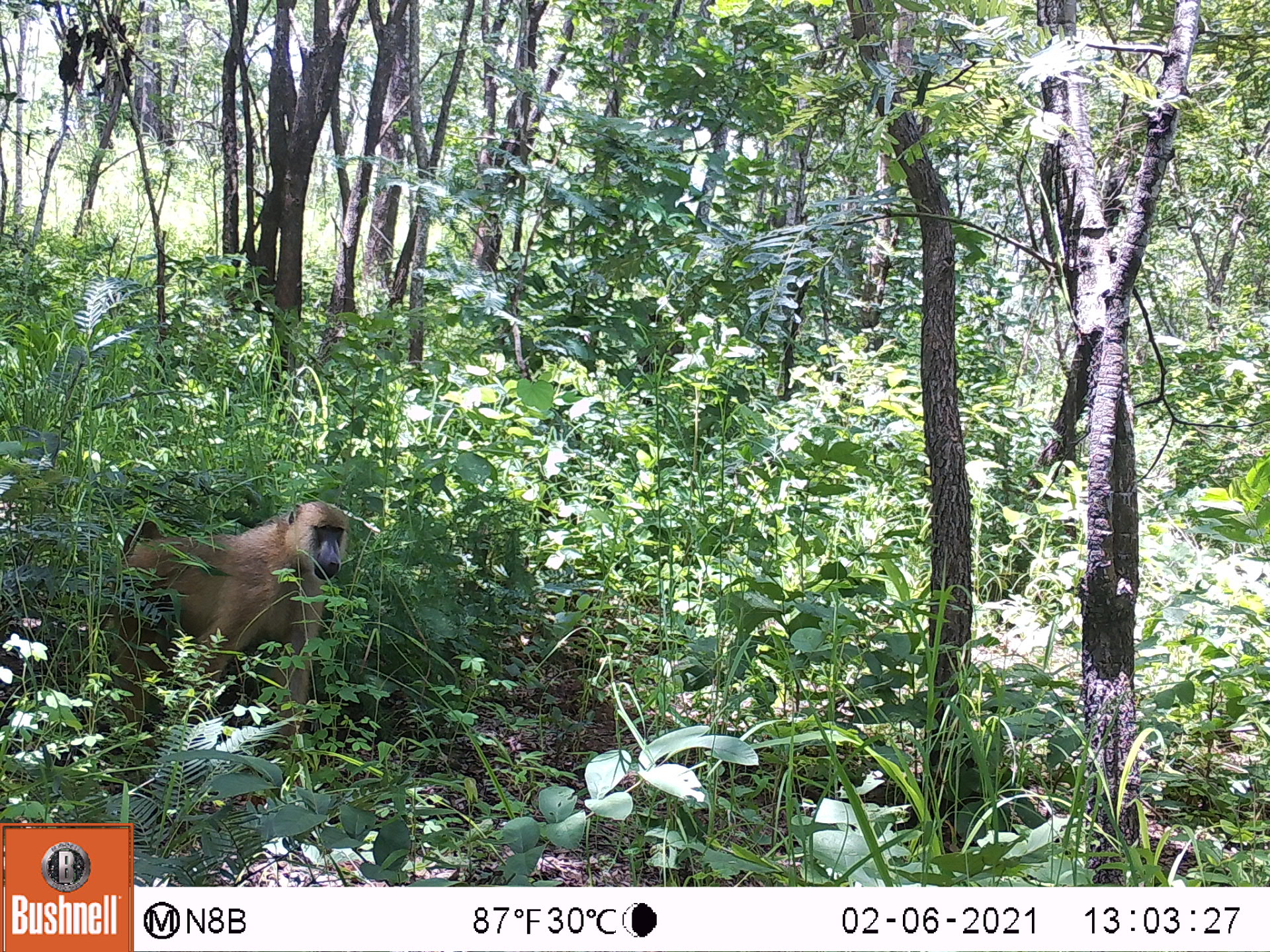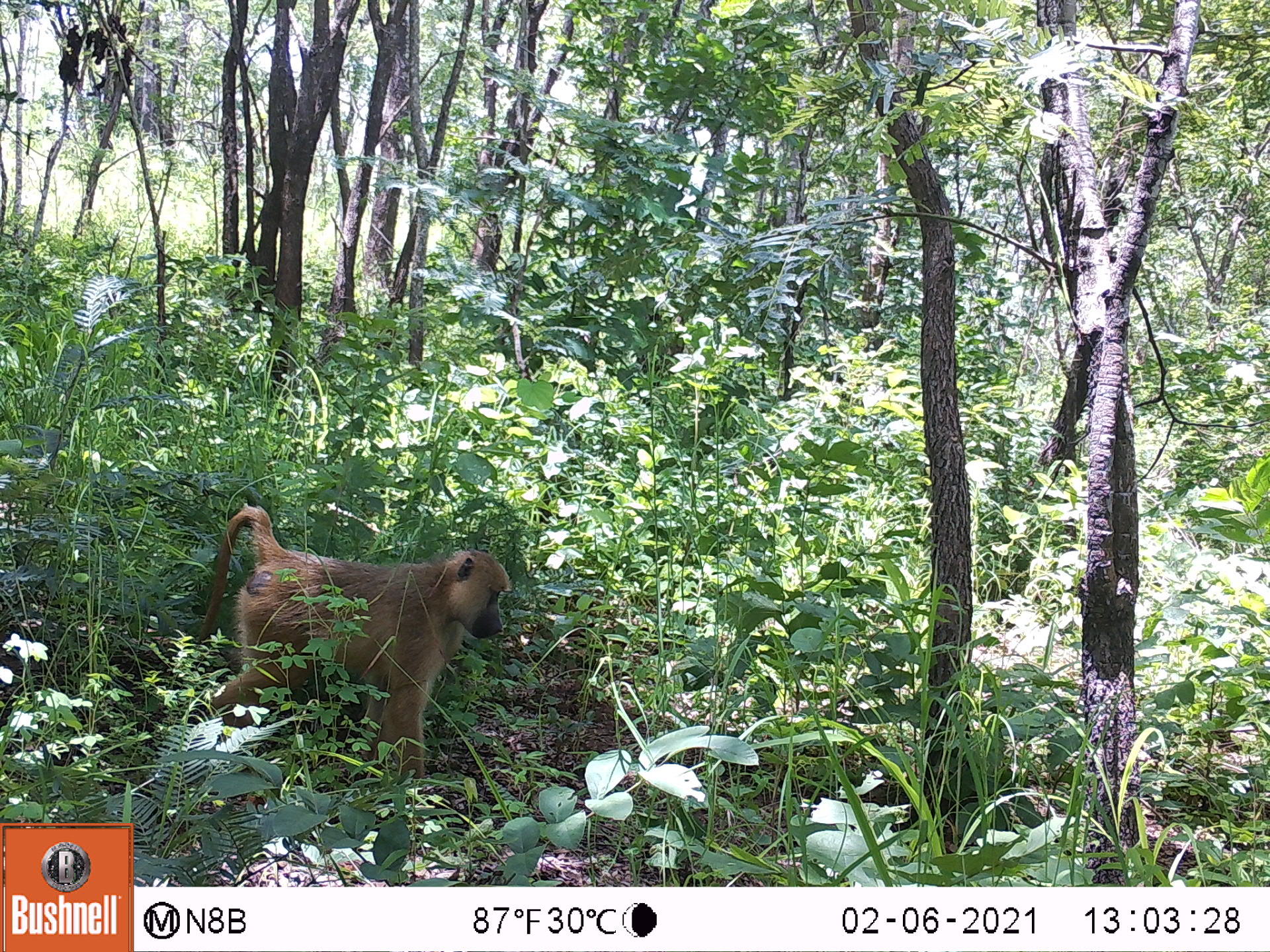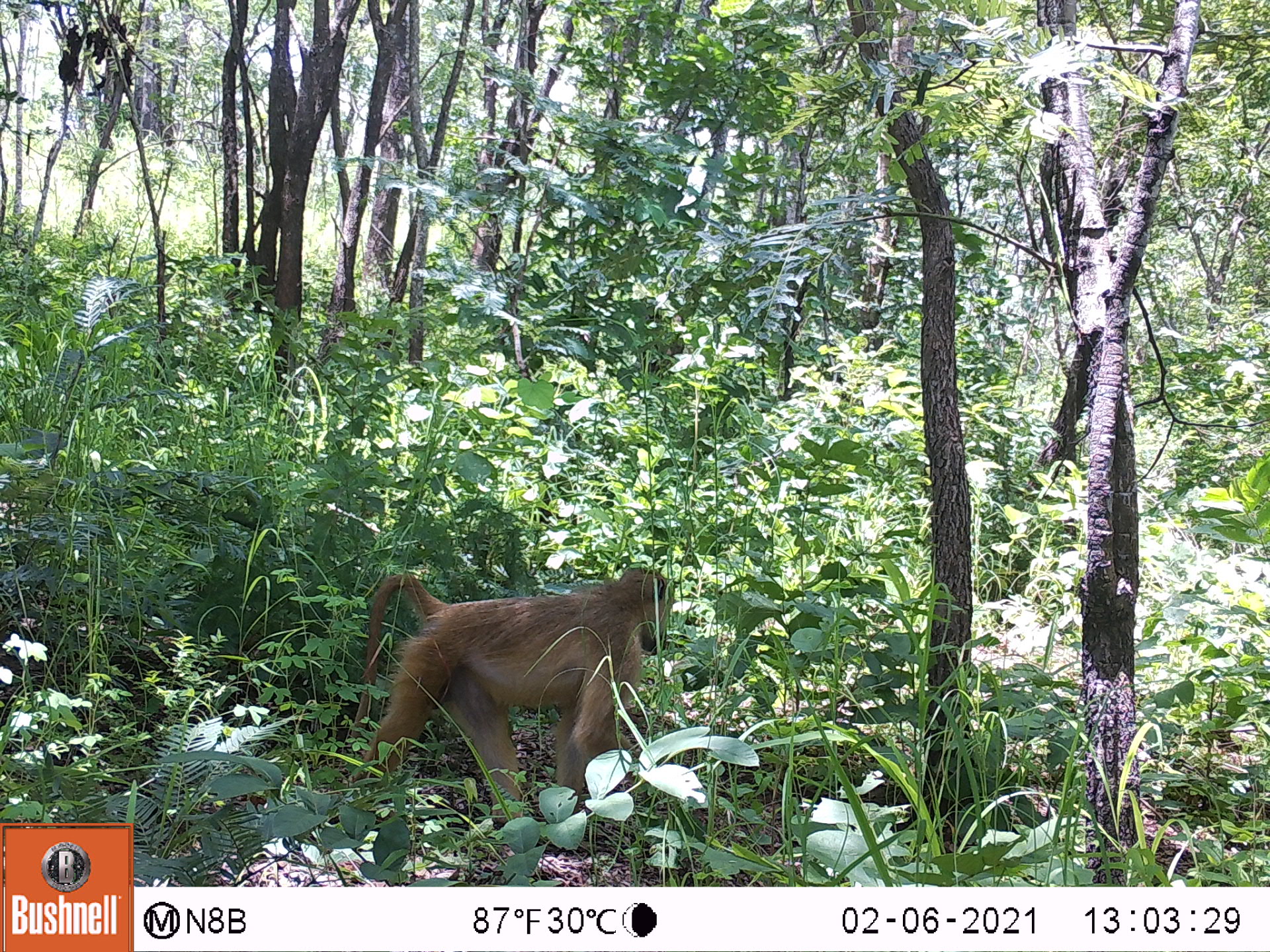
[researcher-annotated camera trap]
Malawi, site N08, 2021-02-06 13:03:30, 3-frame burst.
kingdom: Animalia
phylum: Chordata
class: Mammalia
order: Primates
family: Cercopithecidae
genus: Papio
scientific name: Papio cynocephalus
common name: yellow baboon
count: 1